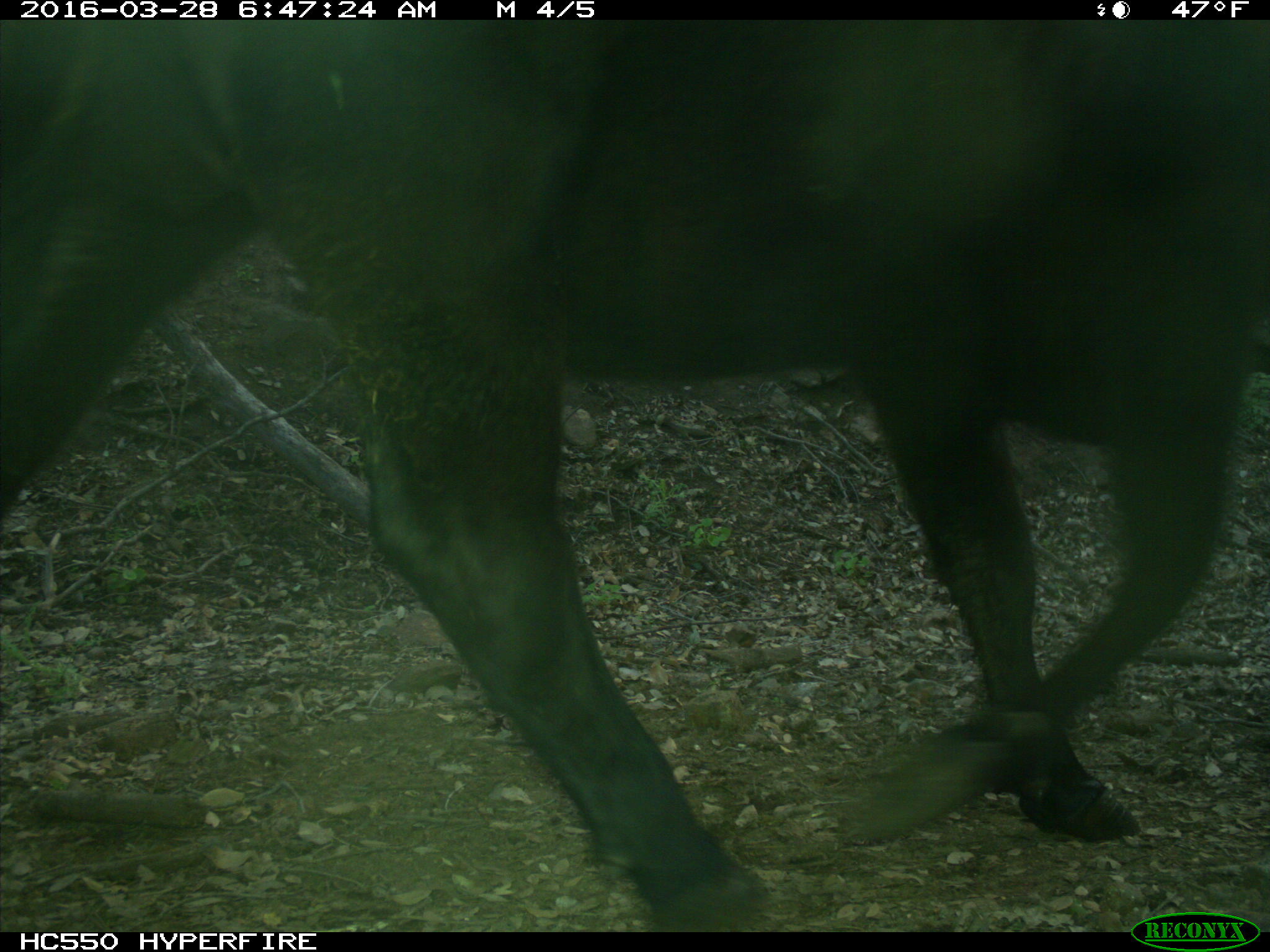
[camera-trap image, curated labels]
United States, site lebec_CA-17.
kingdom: Animalia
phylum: Chordata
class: Mammalia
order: Artiodactyla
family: Bovidae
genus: Bos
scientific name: Bos taurus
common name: domestic cow